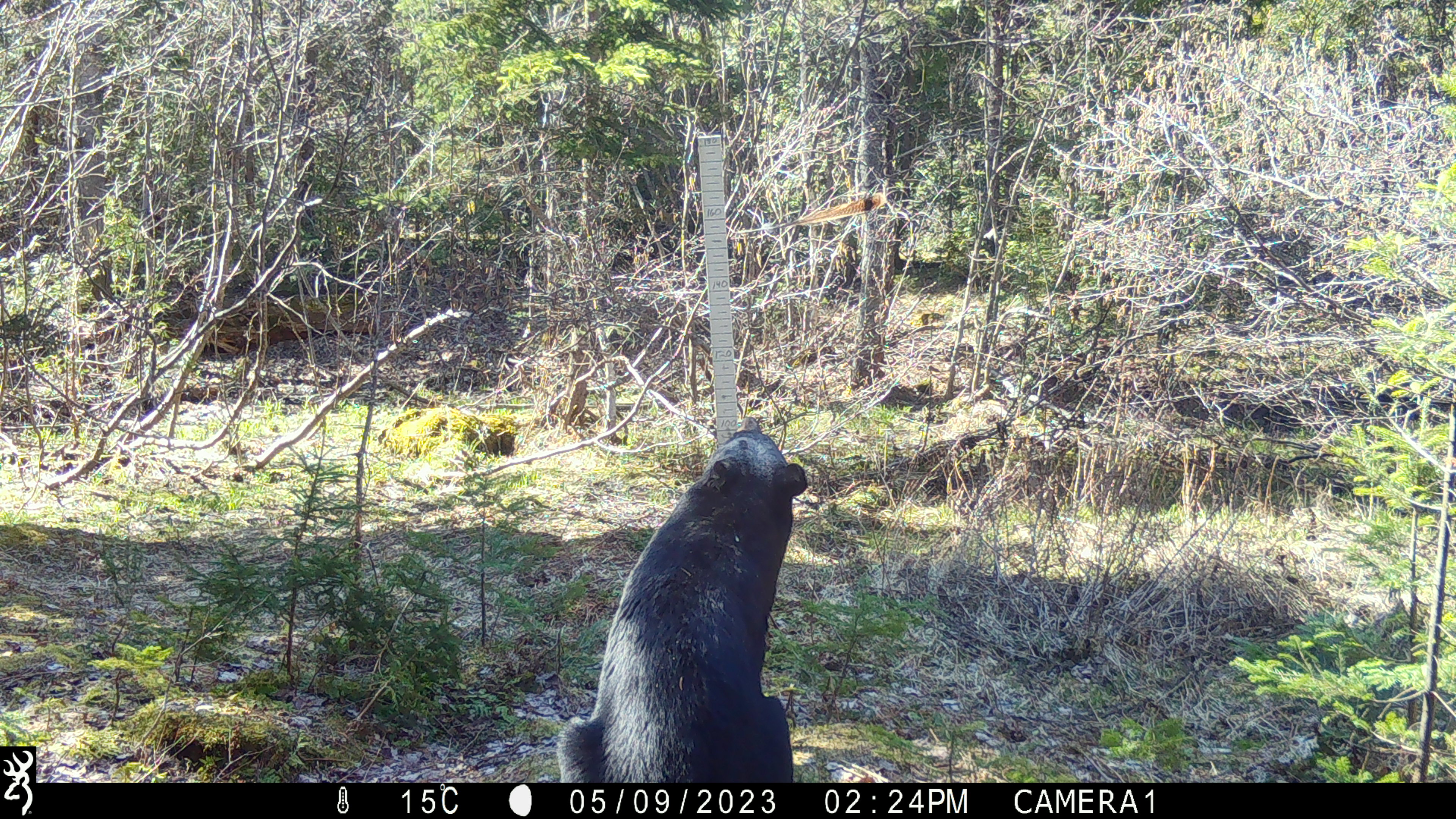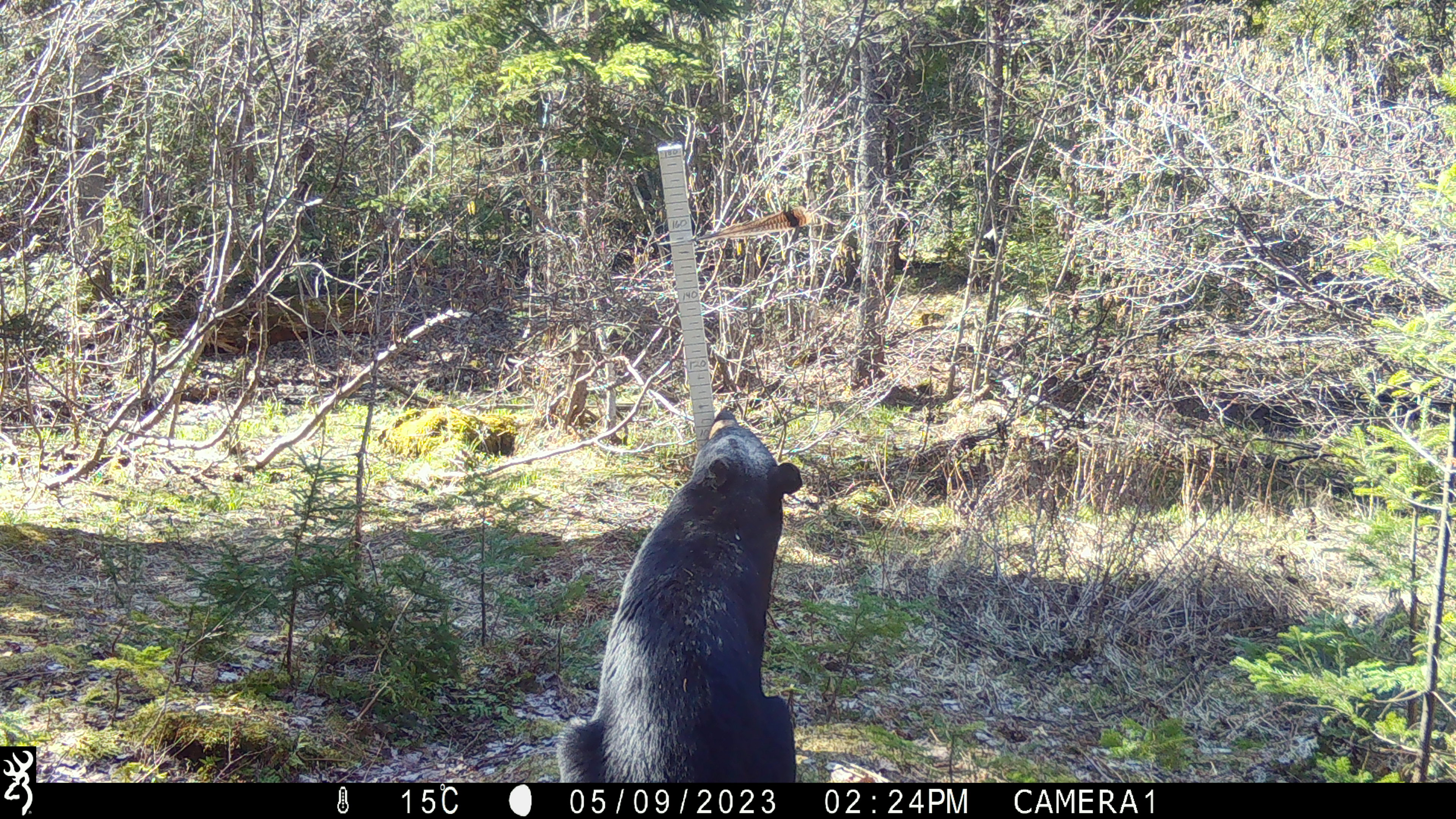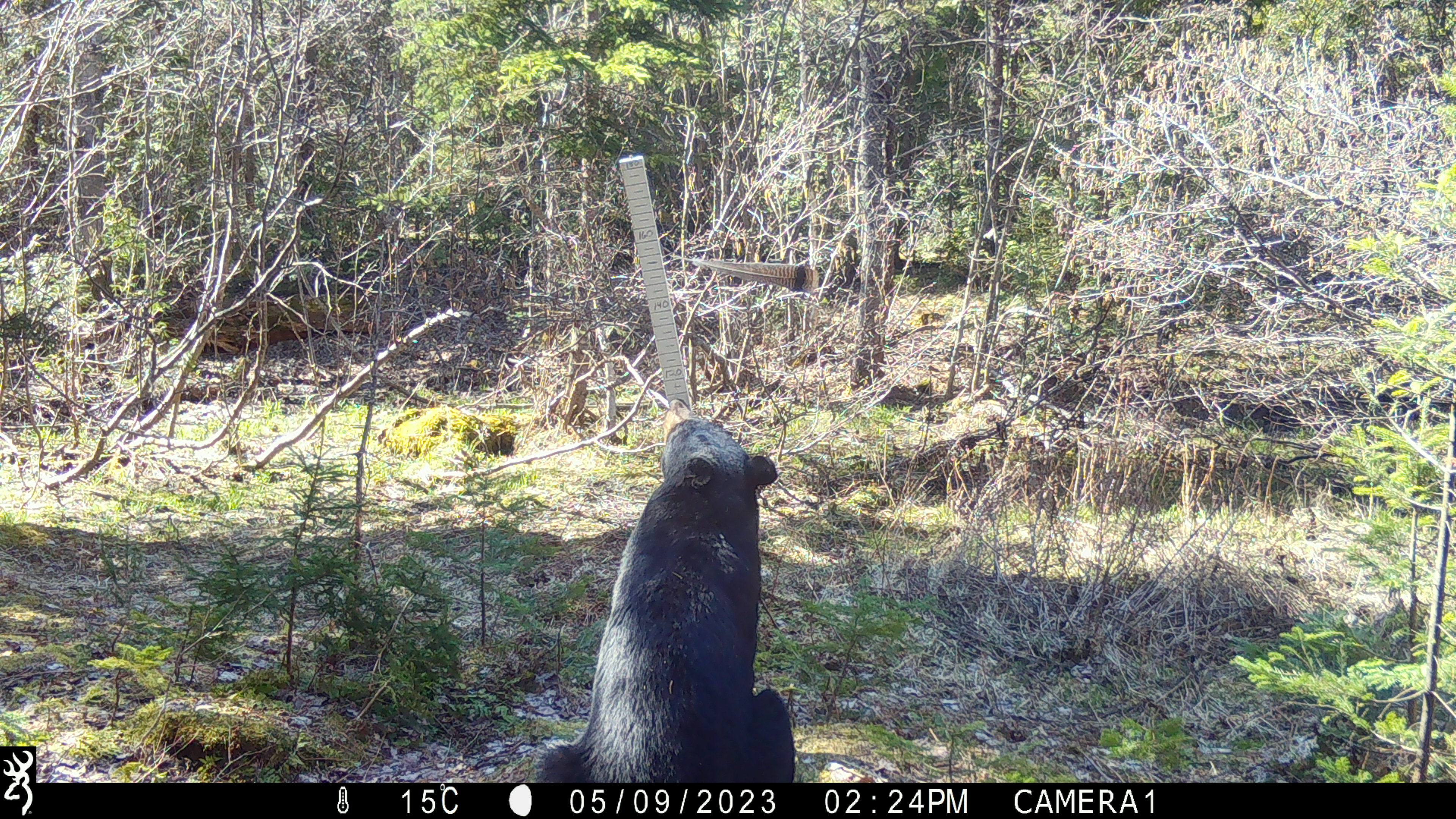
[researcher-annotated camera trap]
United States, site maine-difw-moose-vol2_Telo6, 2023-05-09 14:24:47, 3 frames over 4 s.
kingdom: Animalia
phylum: Chordata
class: Mammalia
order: Carnivora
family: Ursidae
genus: Ursus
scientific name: Ursus americanus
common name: black bear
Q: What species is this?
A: Black bear (Ursus americanus).